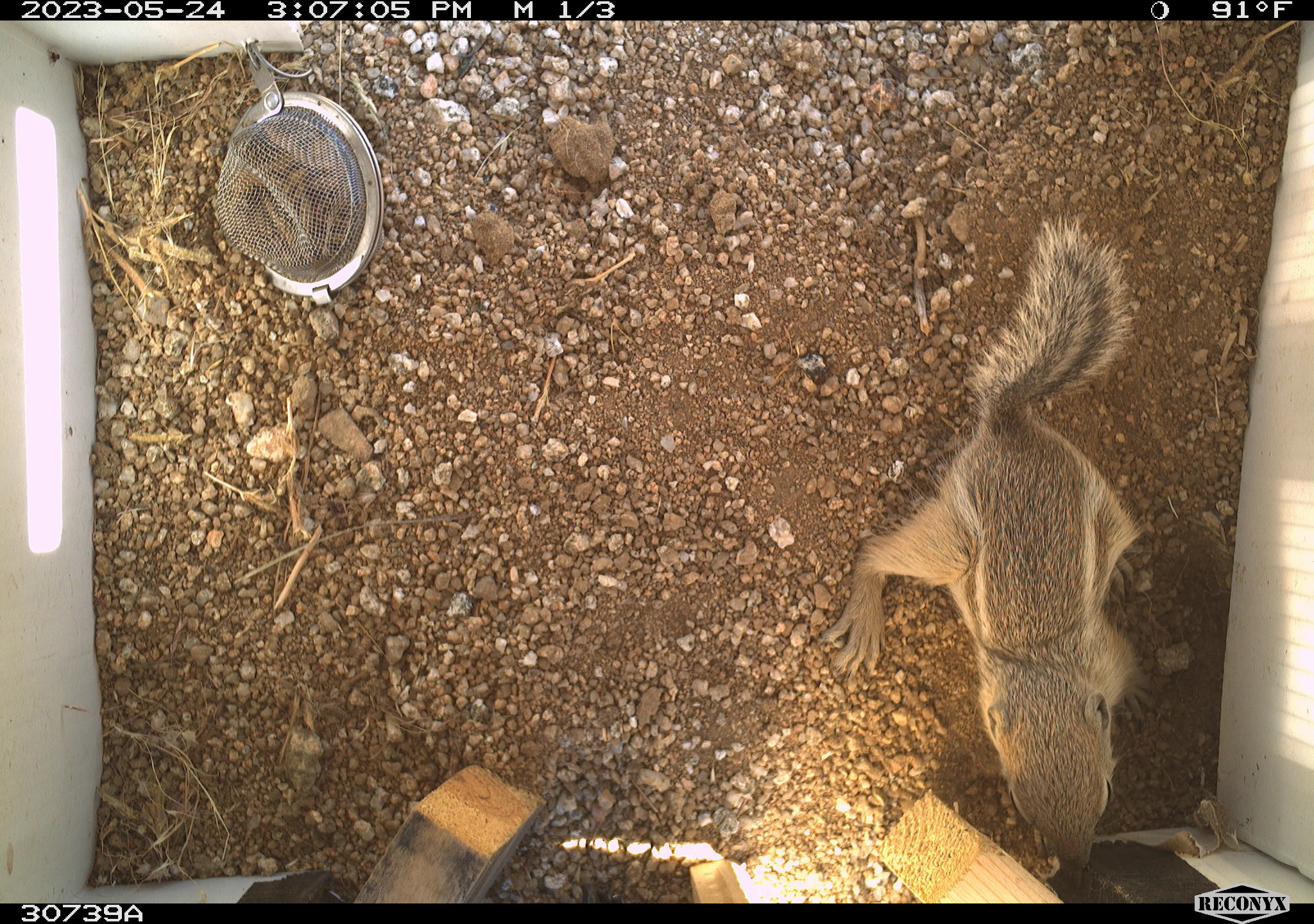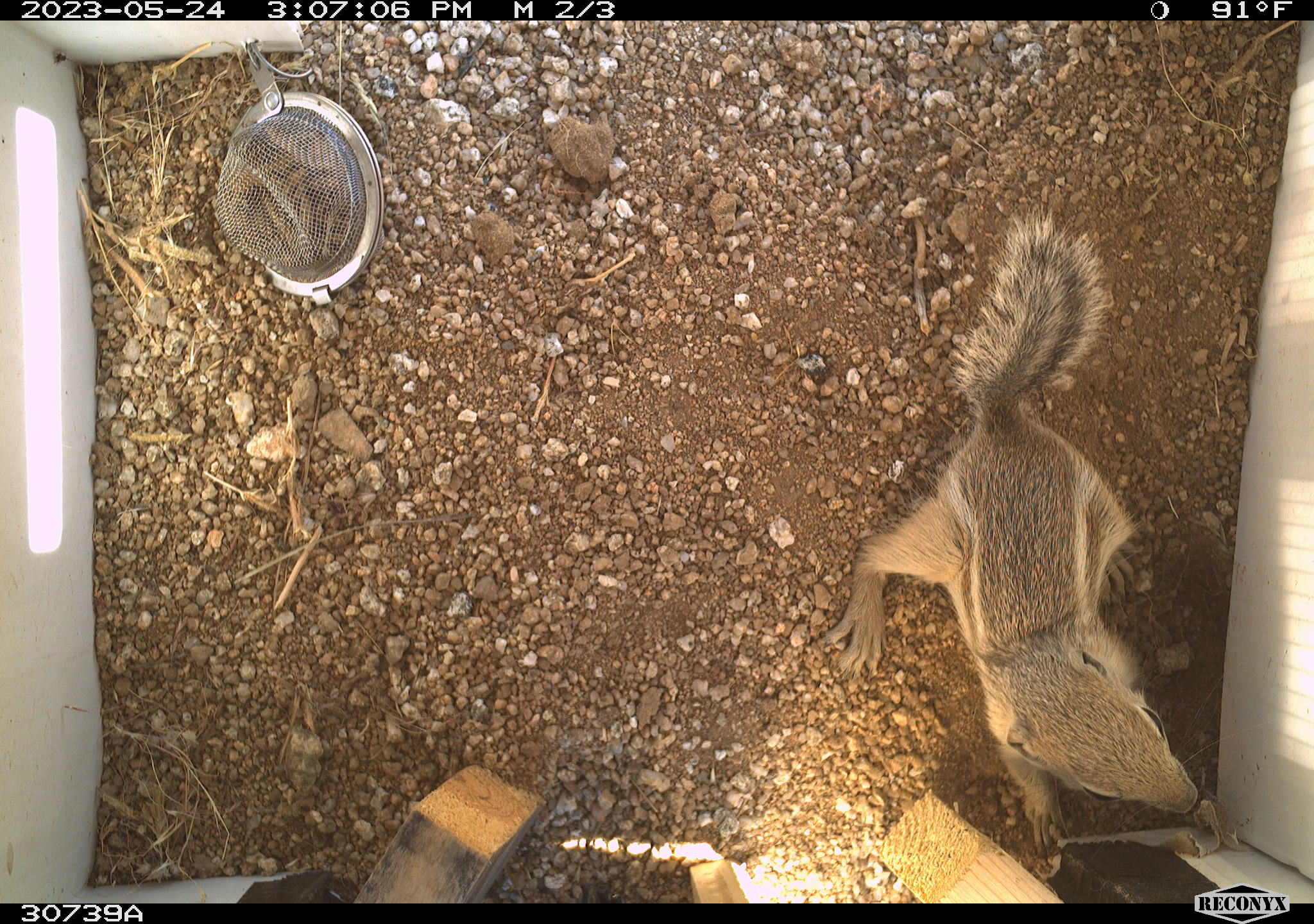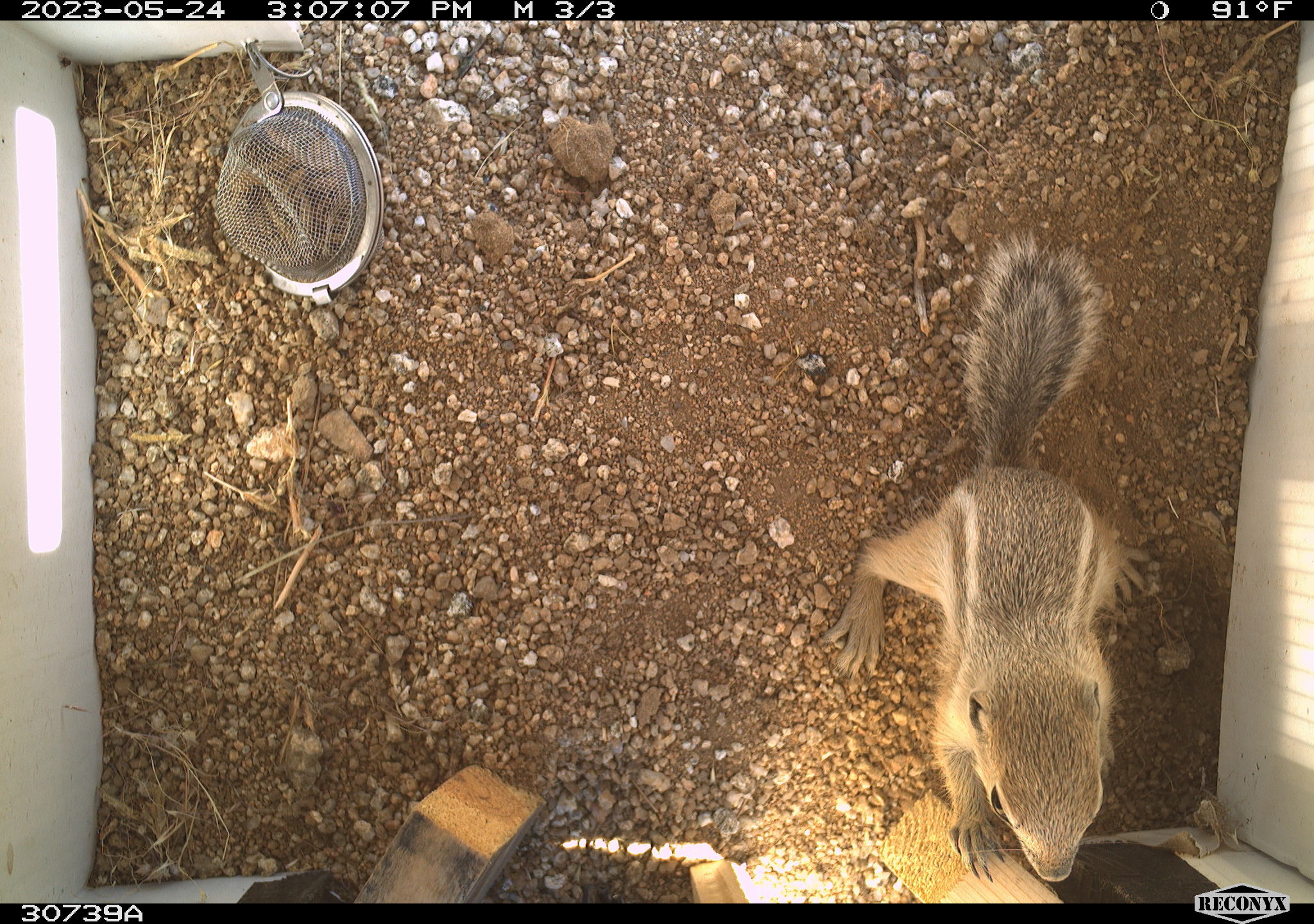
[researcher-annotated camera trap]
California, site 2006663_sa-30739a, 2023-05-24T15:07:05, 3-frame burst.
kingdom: Animalia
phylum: Chordata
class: Mammalia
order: Rodentia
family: Sciuridae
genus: Ammospermophilus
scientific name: Ammospermophilus leucurus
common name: white-tailed antelope squirrel